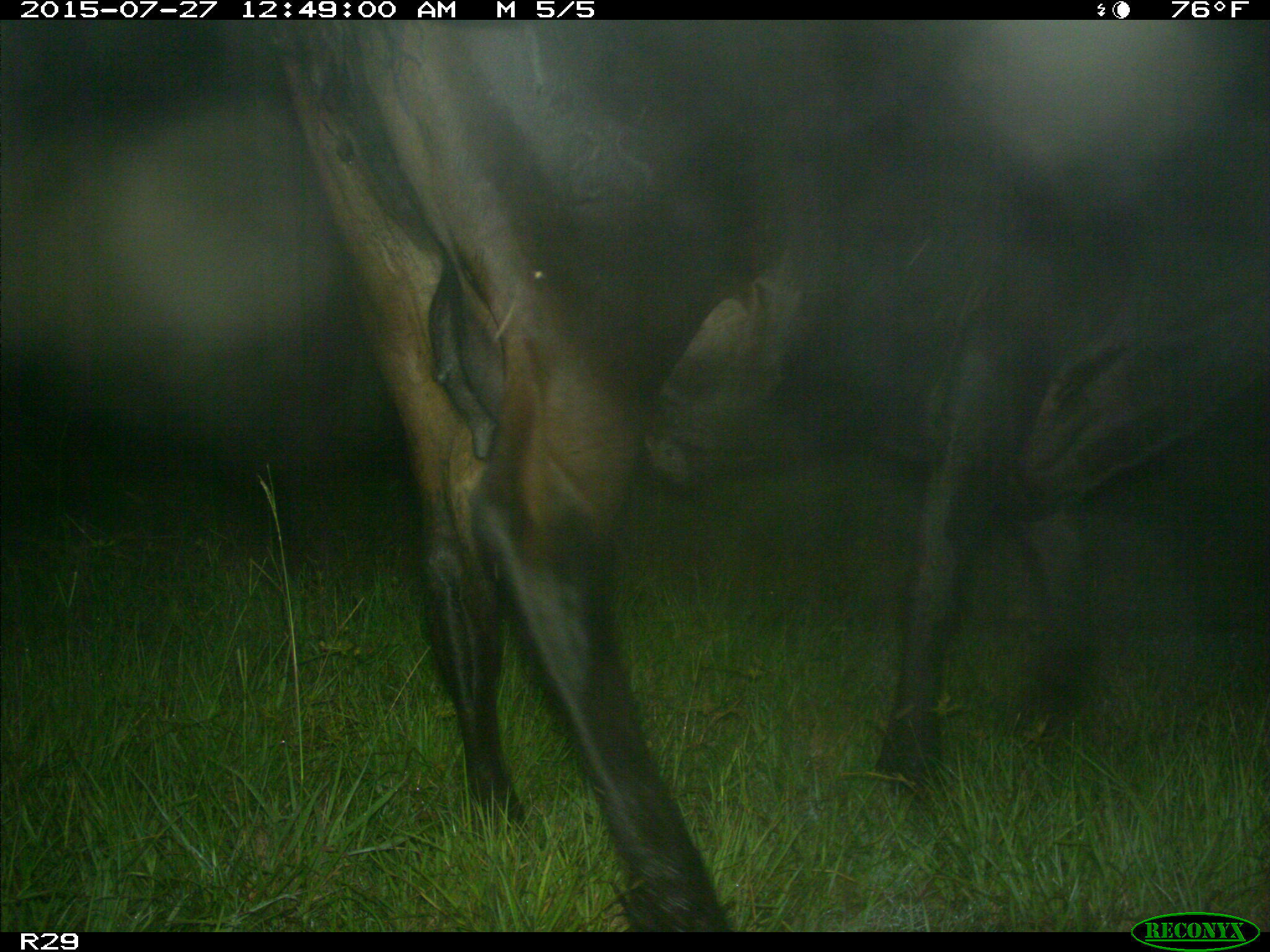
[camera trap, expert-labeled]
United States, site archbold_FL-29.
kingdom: Animalia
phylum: Chordata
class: Mammalia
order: Artiodactyla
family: Bovidae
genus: Bos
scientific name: Bos taurus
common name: domestic cow